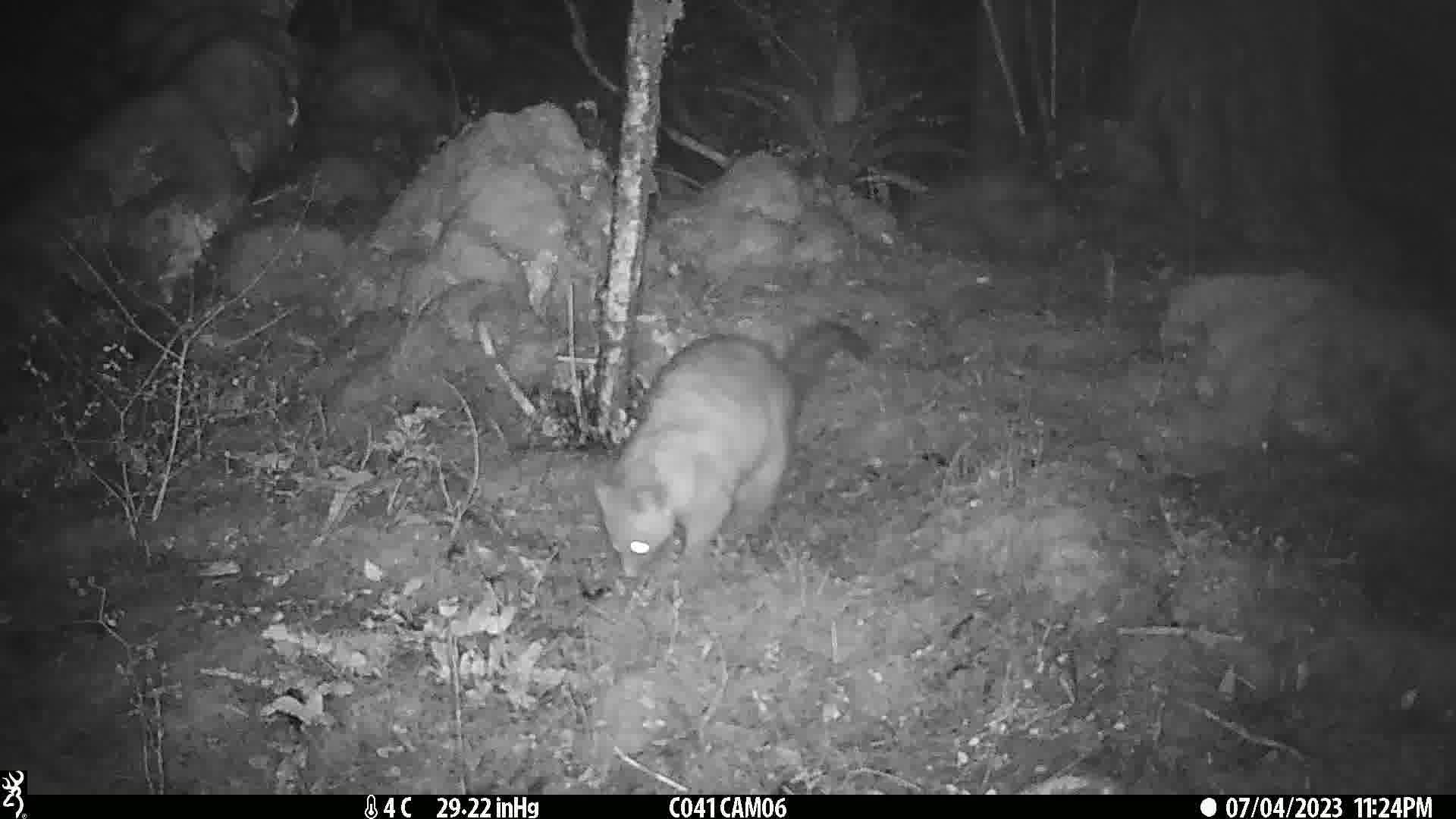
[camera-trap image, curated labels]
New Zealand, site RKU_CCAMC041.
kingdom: Animalia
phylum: Chordata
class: Mammalia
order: Diprotodontia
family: Phalangeridae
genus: Trichosurus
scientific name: Trichosurus vulpecula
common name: common brushtail possum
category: possum